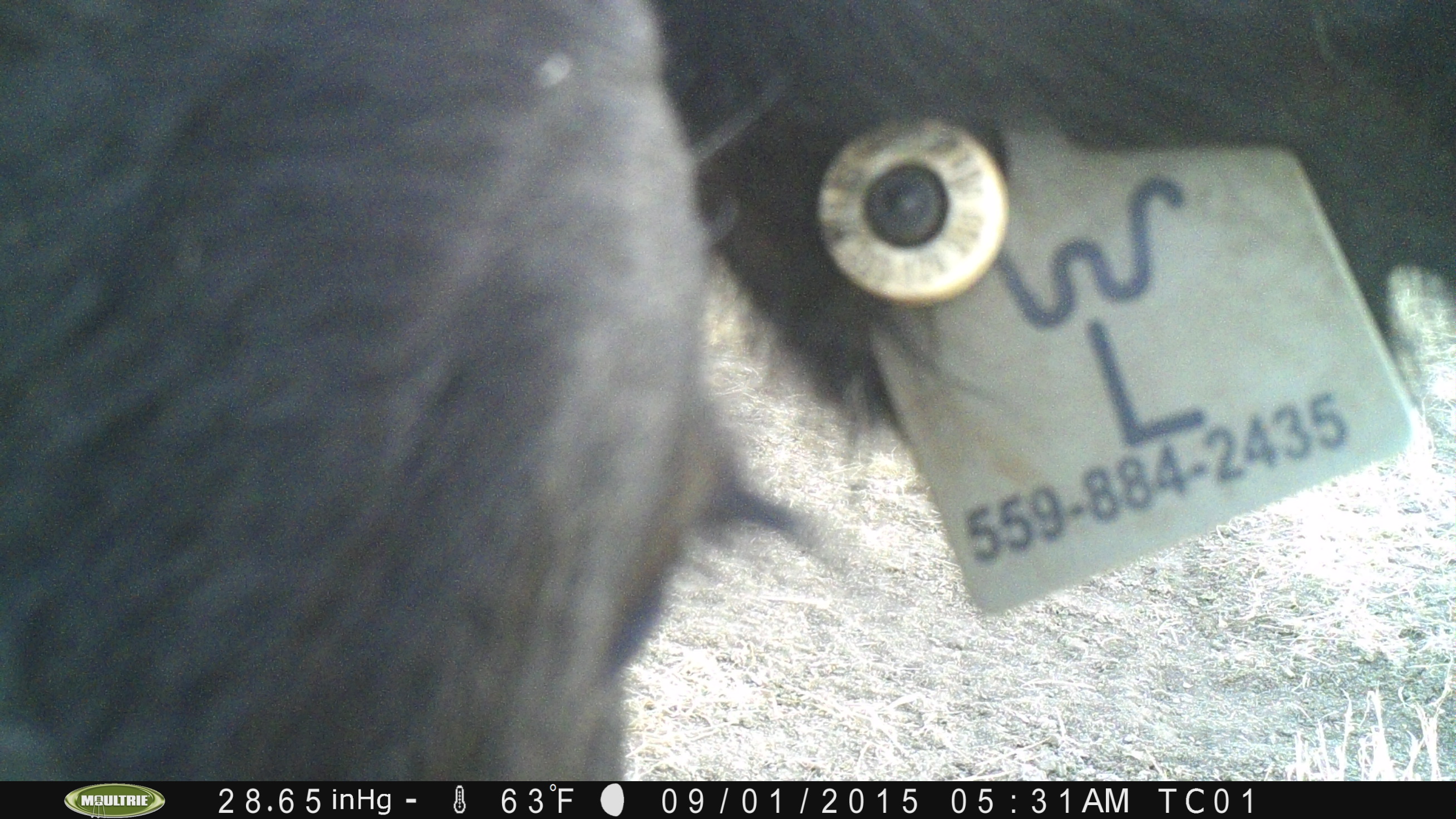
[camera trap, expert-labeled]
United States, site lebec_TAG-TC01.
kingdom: Animalia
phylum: Chordata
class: Mammalia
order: Artiodactyla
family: Bovidae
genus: Bos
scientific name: Bos taurus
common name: domestic cow